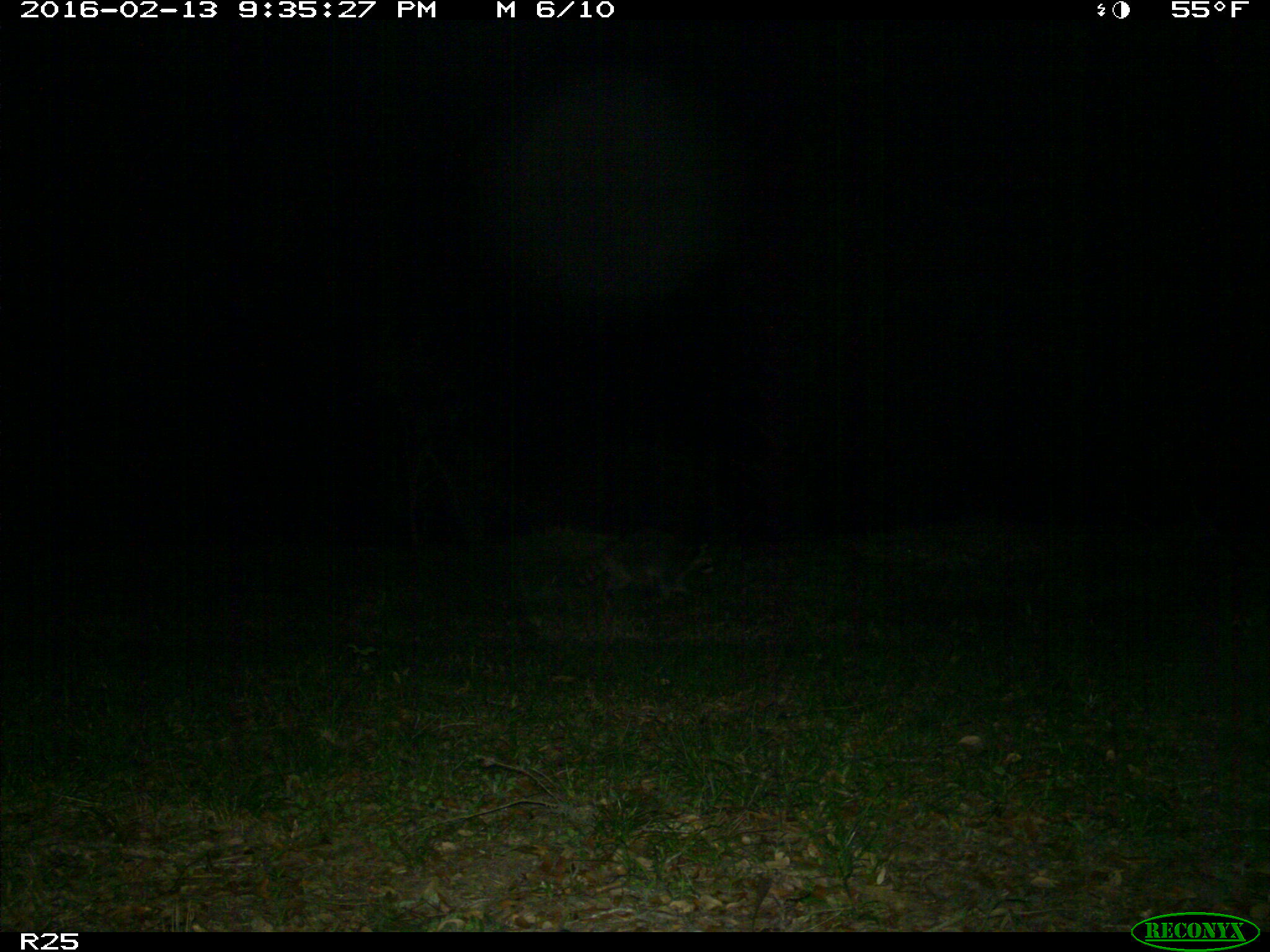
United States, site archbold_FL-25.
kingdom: Animalia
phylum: Chordata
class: Mammalia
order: Carnivora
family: Procyonidae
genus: Procyon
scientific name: Procyon lotor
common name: common raccoon